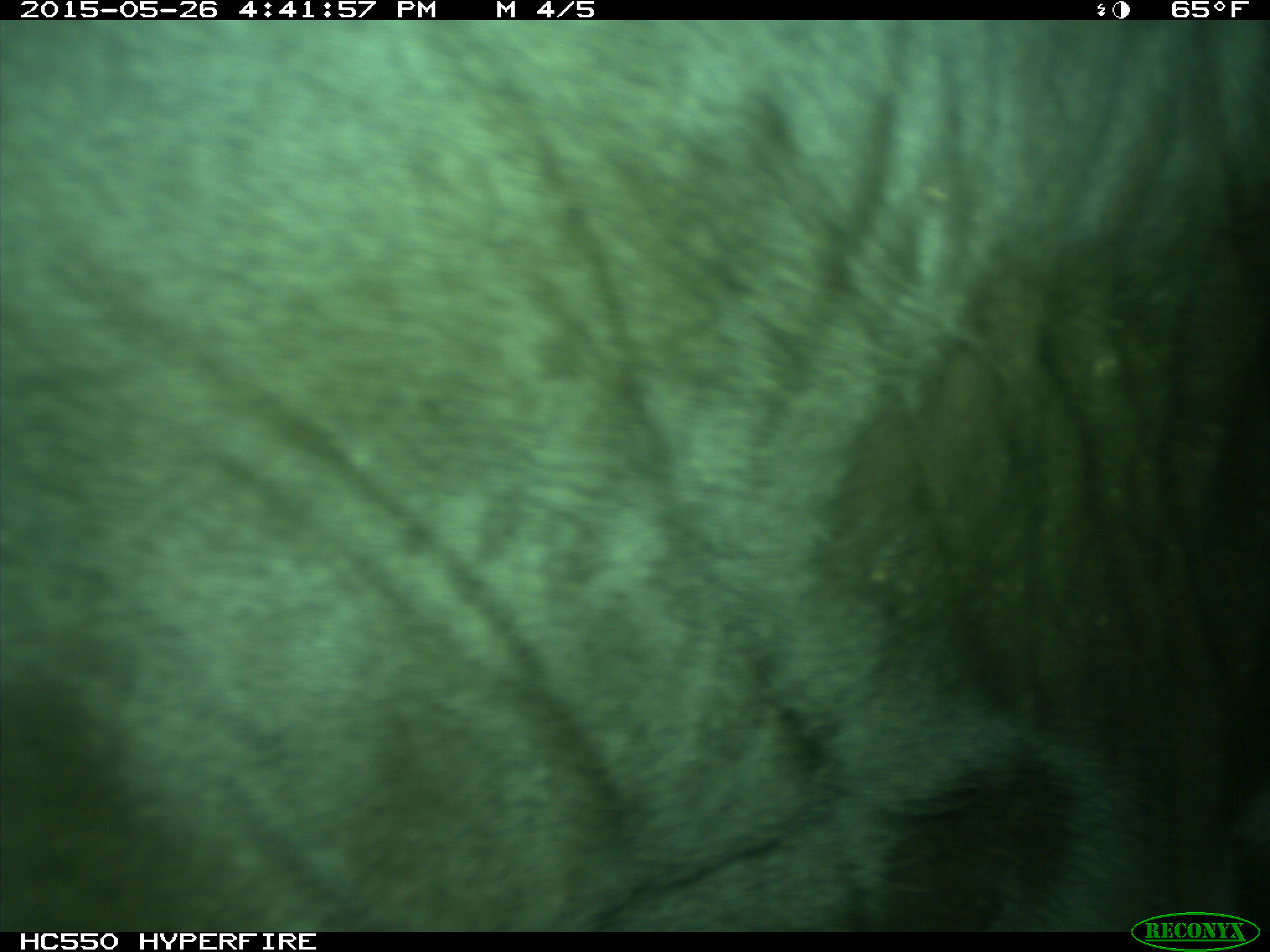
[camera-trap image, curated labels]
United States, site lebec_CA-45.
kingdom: Animalia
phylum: Chordata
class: Mammalia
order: Artiodactyla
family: Bovidae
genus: Bos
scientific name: Bos taurus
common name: domestic cow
Bos taurus (domestic cow).